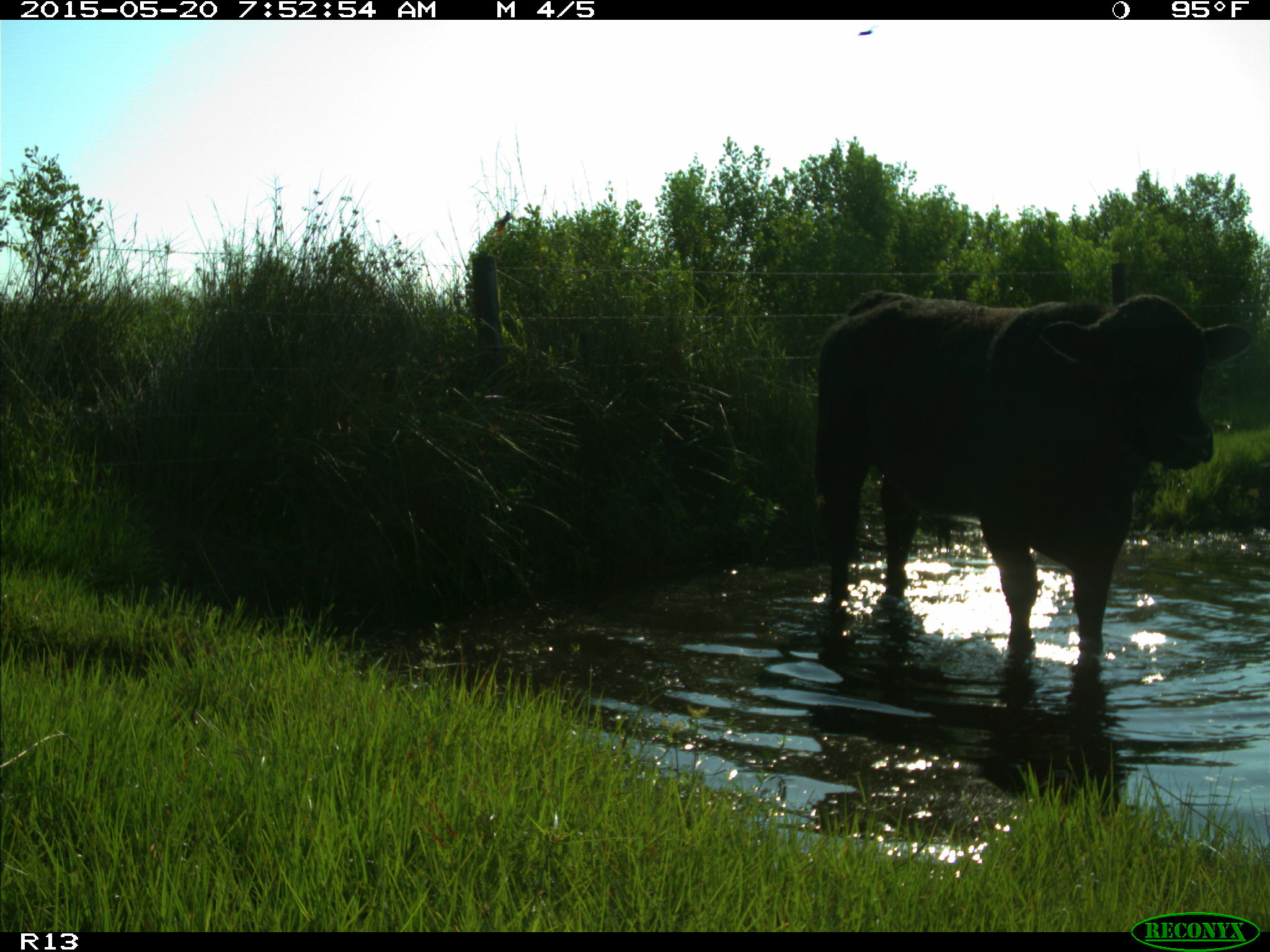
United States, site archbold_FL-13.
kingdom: Animalia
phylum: Chordata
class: Mammalia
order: Artiodactyla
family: Bovidae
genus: Bos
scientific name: Bos taurus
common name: domestic cow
Bos taurus (domestic cow).